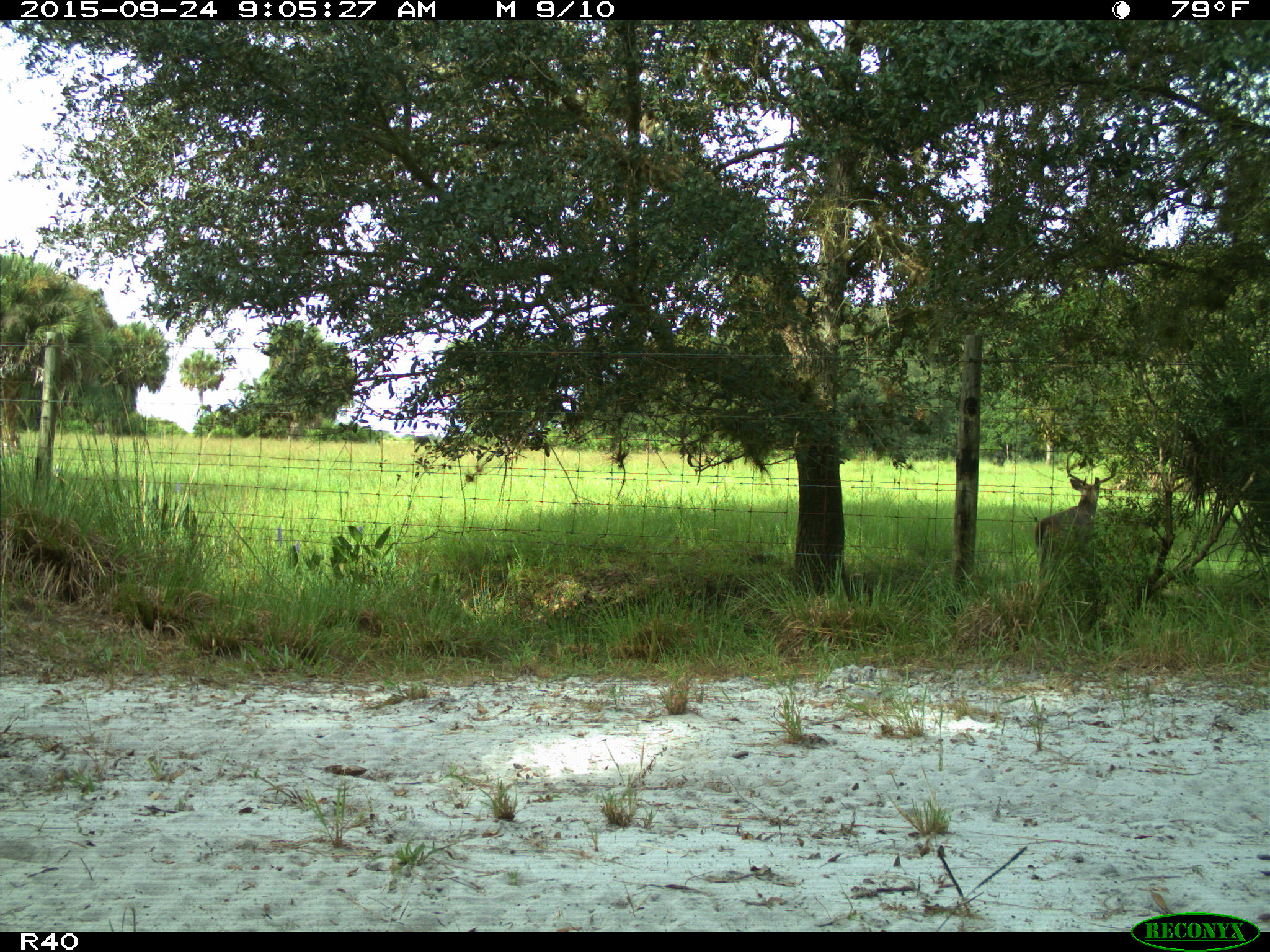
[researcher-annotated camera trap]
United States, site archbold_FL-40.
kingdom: Animalia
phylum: Chordata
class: Mammalia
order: Artiodactyla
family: Cervidae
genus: Odocoileus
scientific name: Odocoileus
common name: deer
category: unidentified deer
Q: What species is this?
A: Unidentified deer (deer) (Odocoileus).